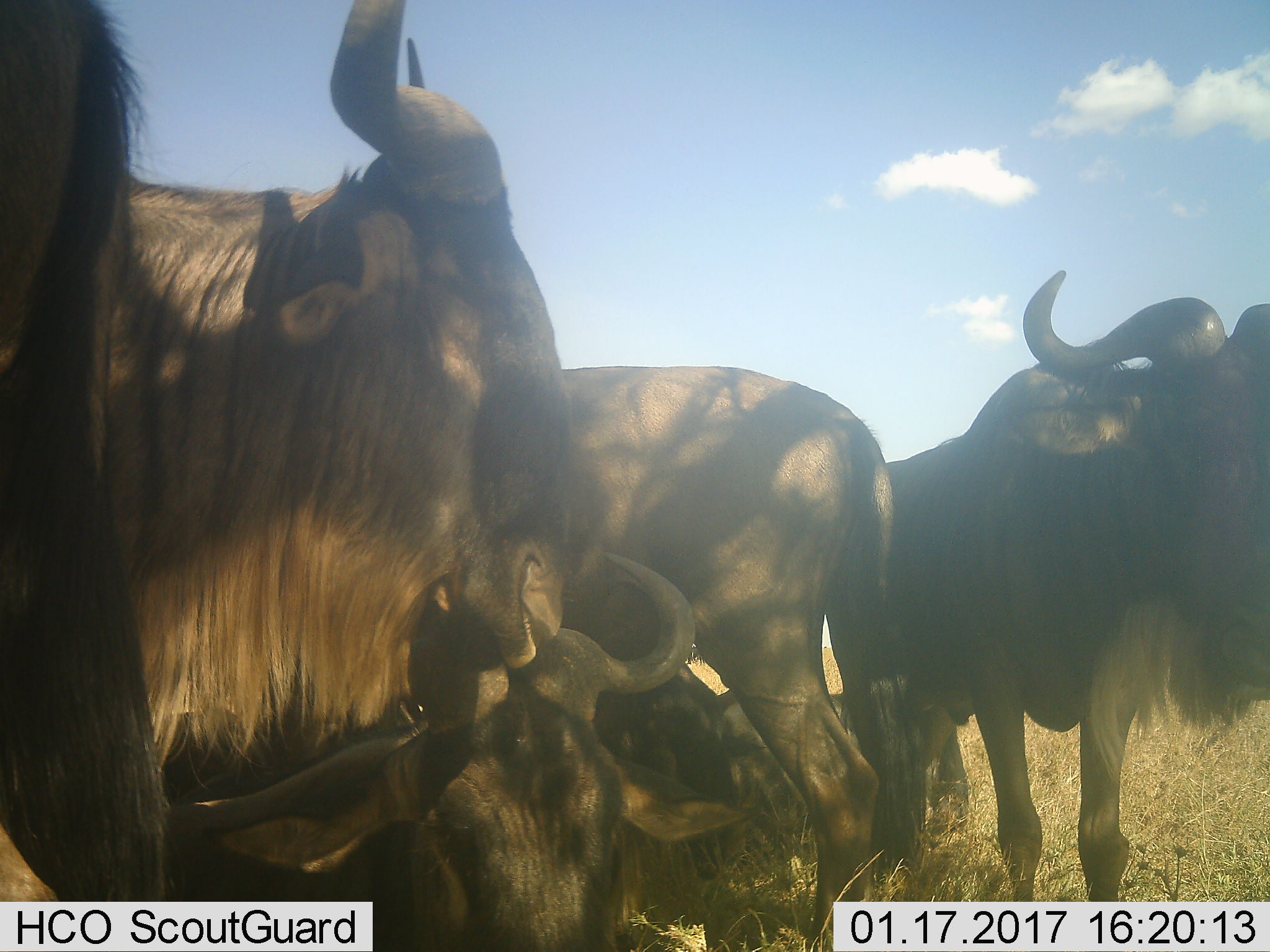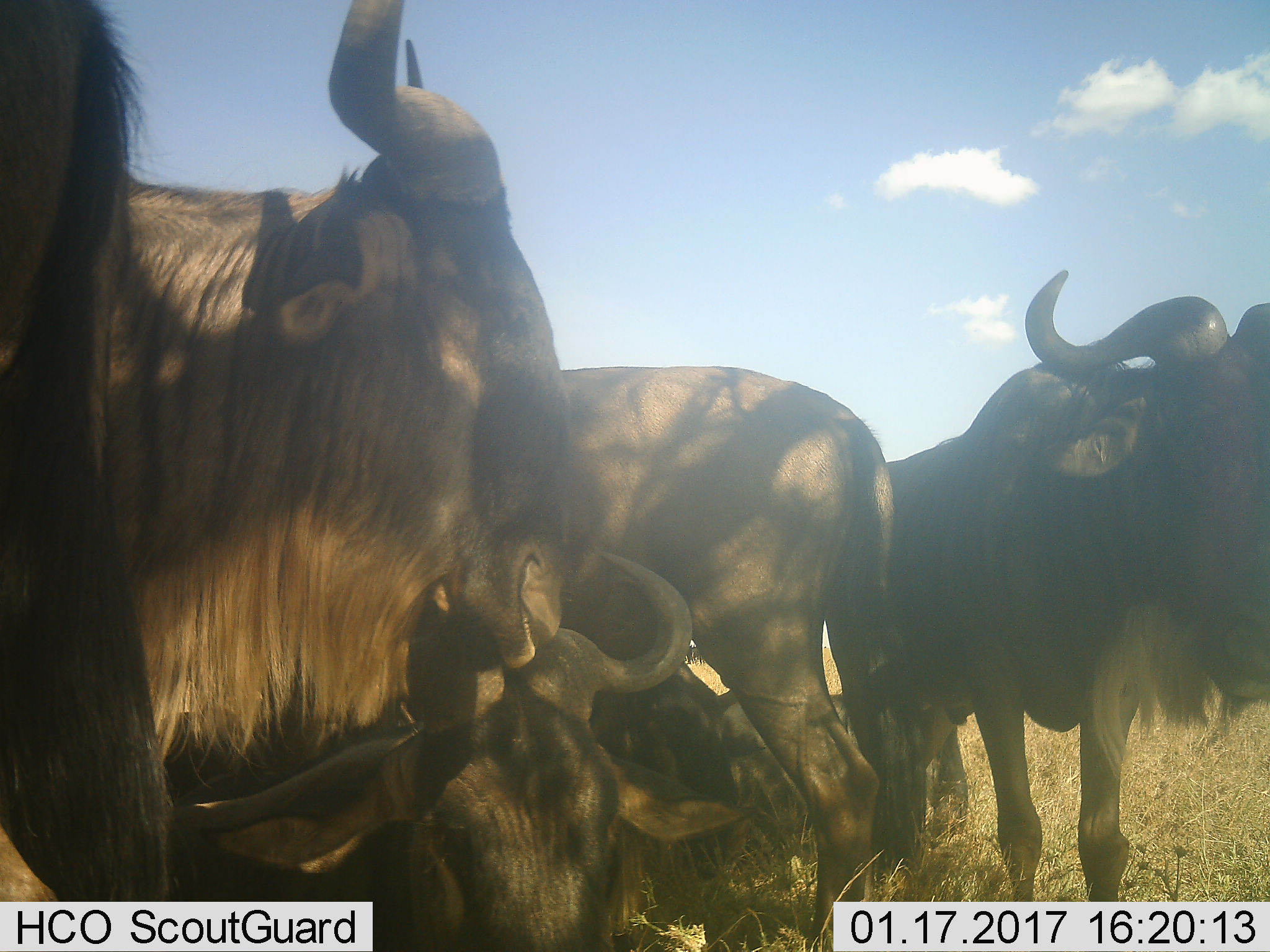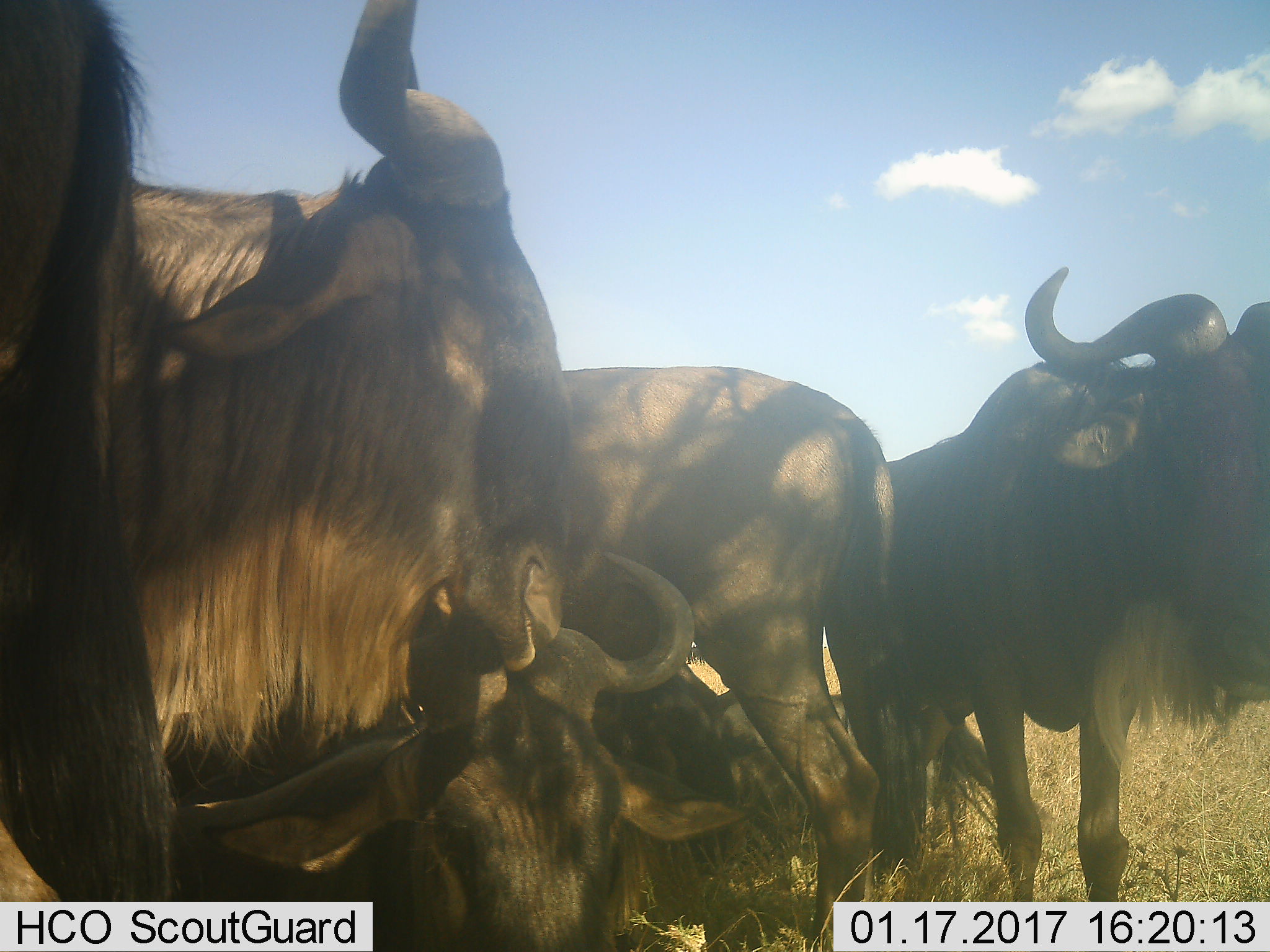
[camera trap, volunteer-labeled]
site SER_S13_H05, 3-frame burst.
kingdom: Animalia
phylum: Chordata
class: Mammalia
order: Artiodactyla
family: Bovidae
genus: Connochaetes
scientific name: Connochaetes taurinus taurinus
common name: blue wildebeest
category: wildebeestblue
Wildebeestblue (blue wildebeest) (Connochaetes taurinus taurinus), count 6. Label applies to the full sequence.